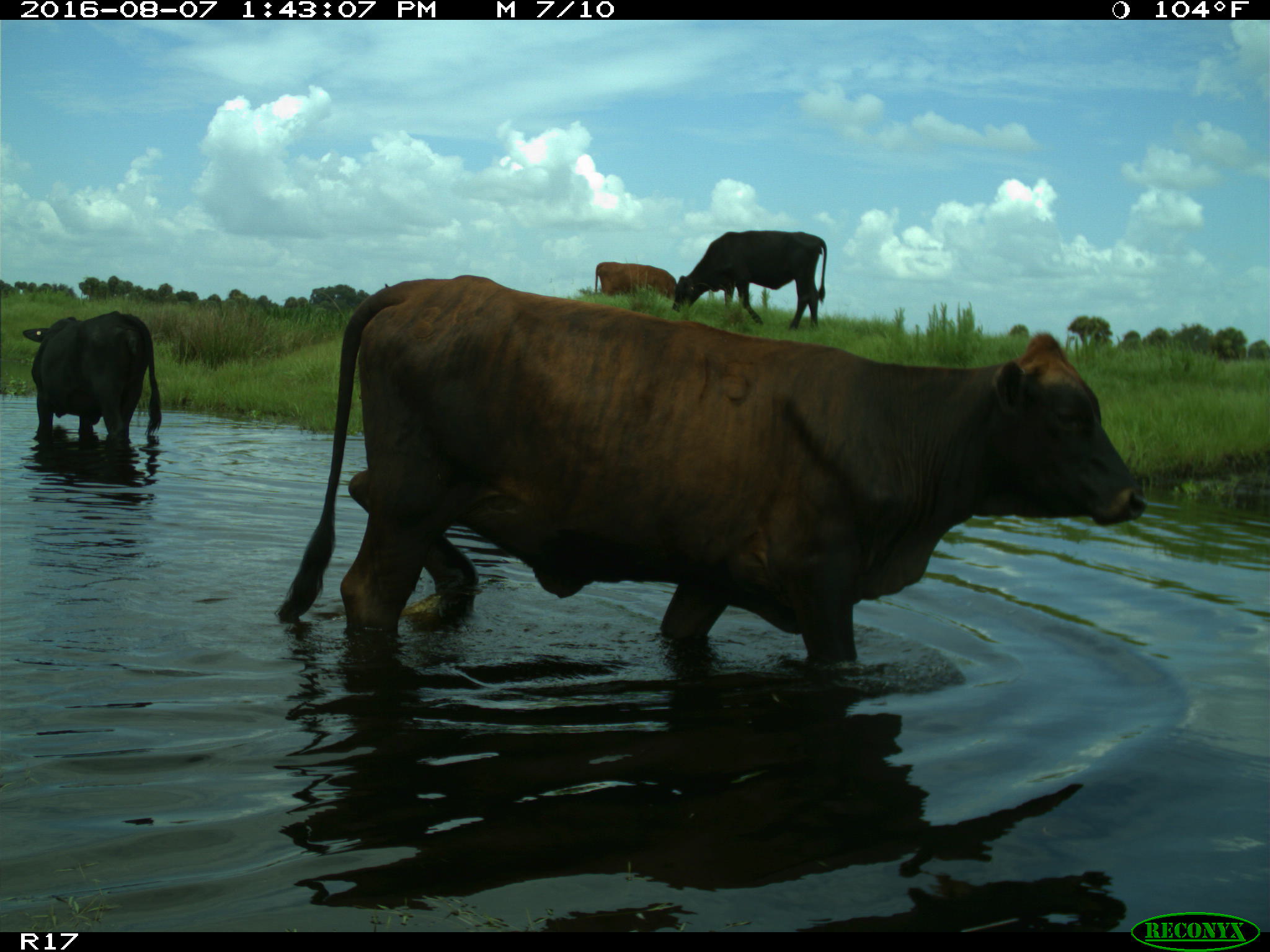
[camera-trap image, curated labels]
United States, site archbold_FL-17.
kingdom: Animalia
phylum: Chordata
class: Mammalia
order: Artiodactyla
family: Bovidae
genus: Bos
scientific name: Bos taurus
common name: domestic cow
Bos taurus (domestic cow).